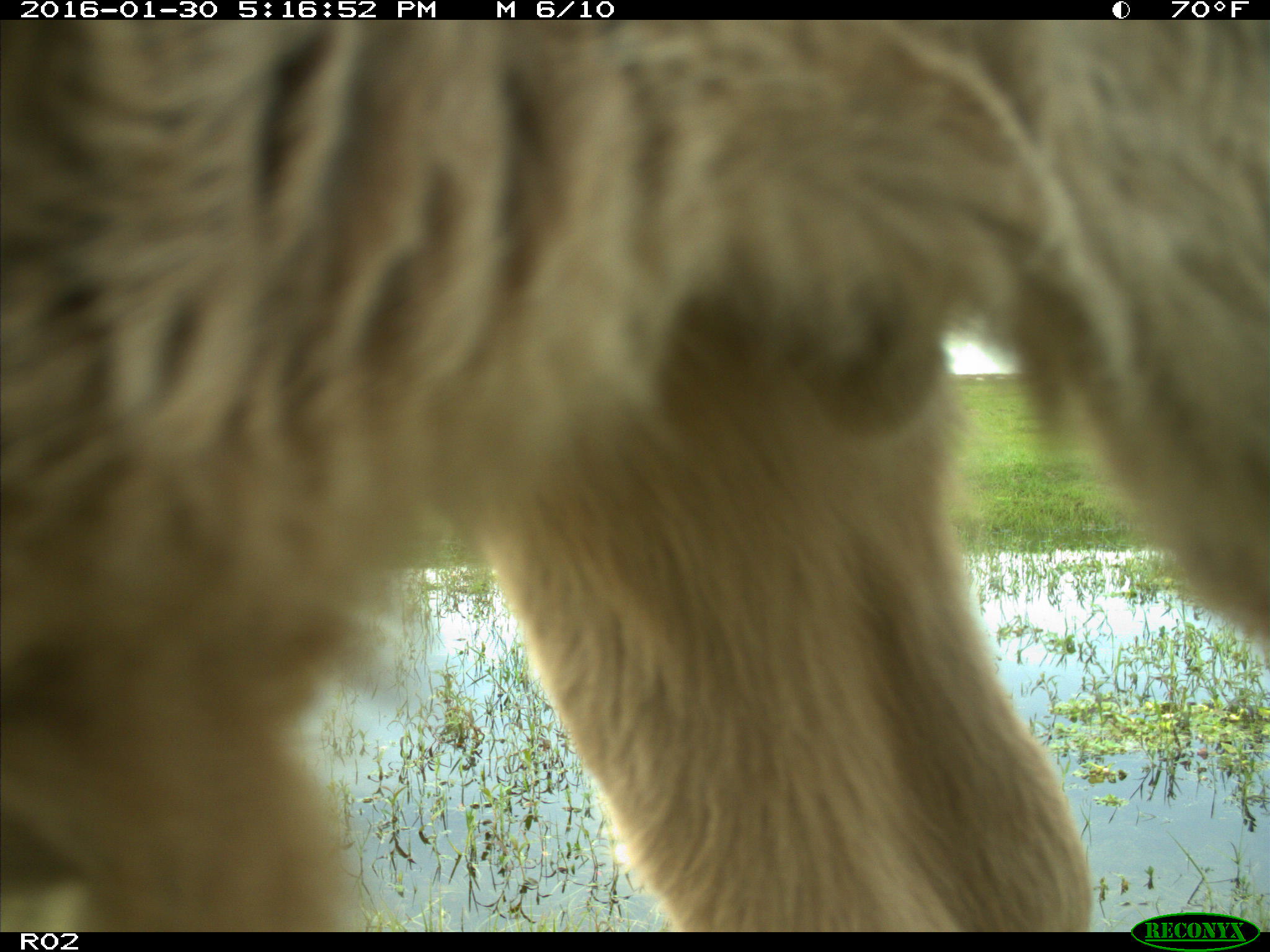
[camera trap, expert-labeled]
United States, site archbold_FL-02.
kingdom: Animalia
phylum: Chordata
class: Mammalia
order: Artiodactyla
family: Bovidae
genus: Bos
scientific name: Bos taurus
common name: domestic cow